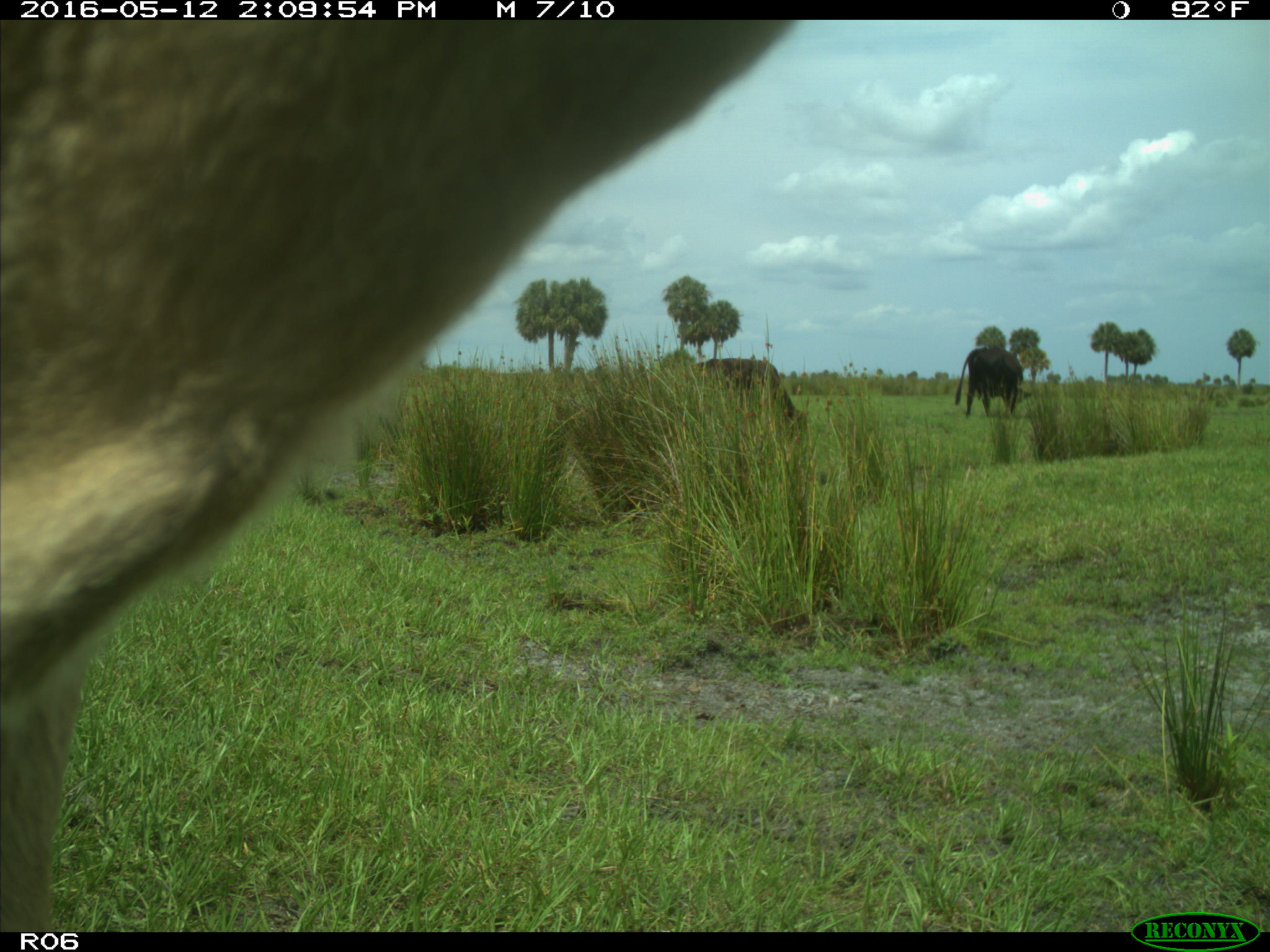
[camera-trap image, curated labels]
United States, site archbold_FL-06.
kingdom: Animalia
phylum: Chordata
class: Mammalia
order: Artiodactyla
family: Bovidae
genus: Bos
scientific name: Bos taurus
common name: domestic cow